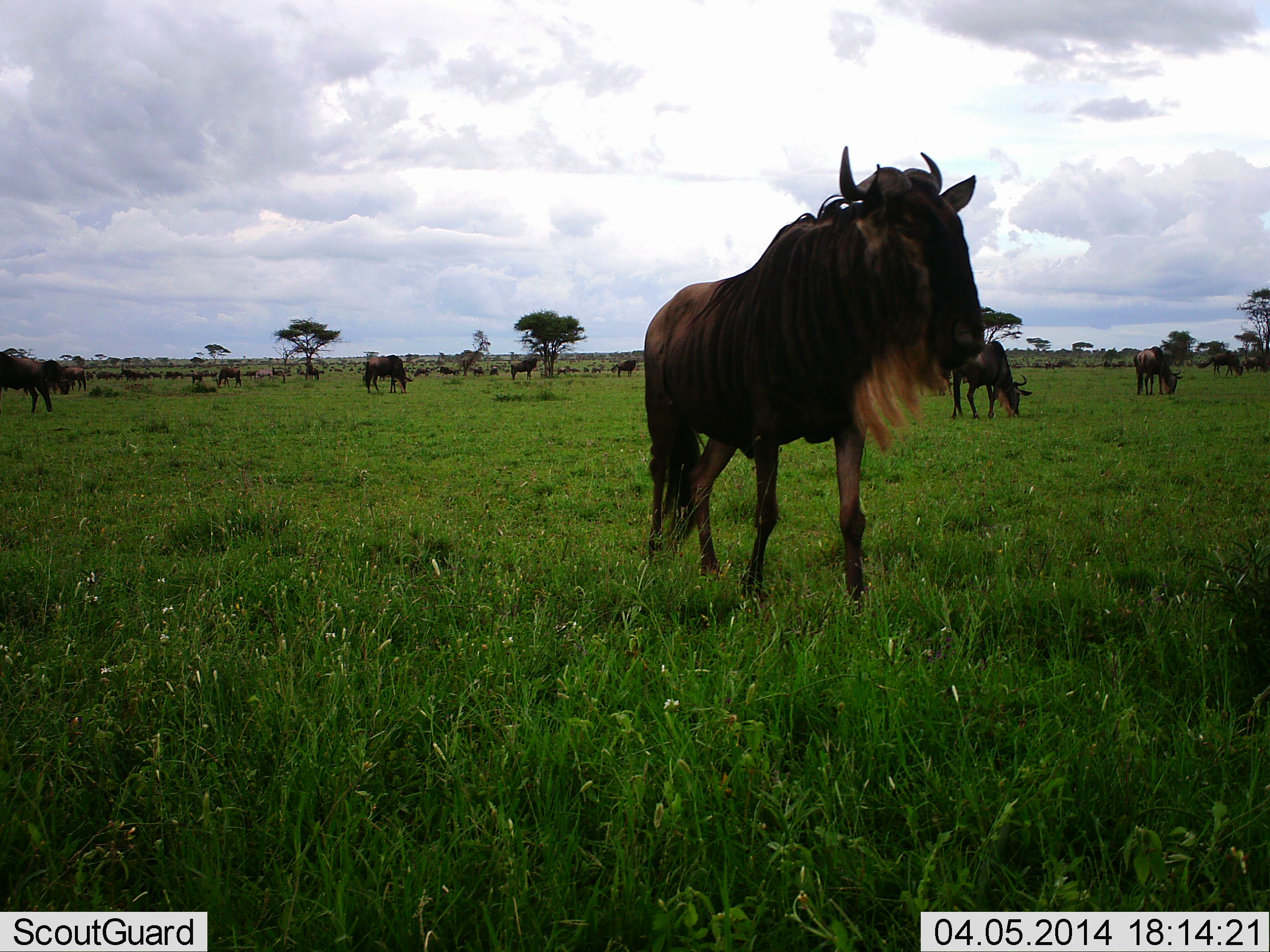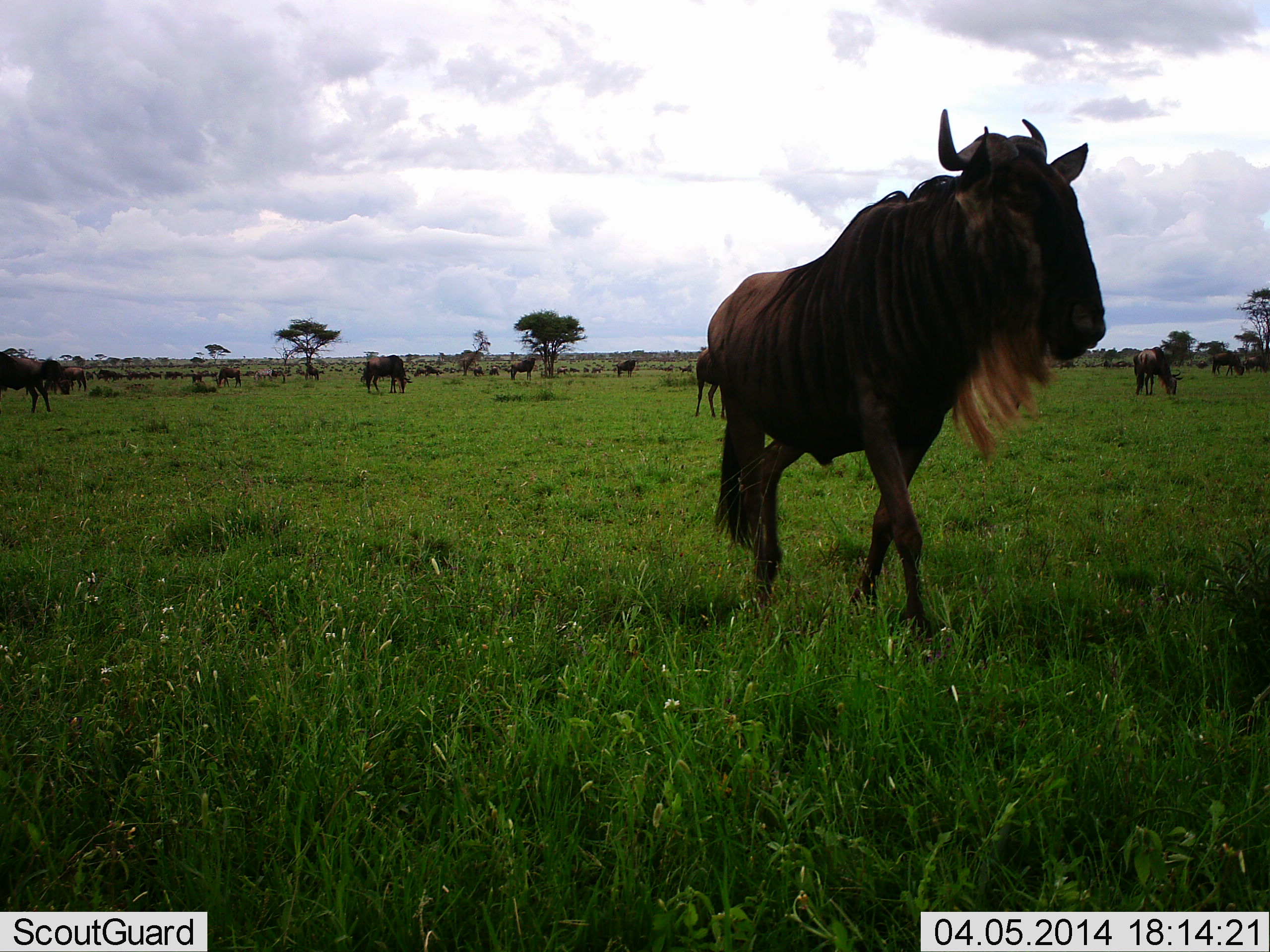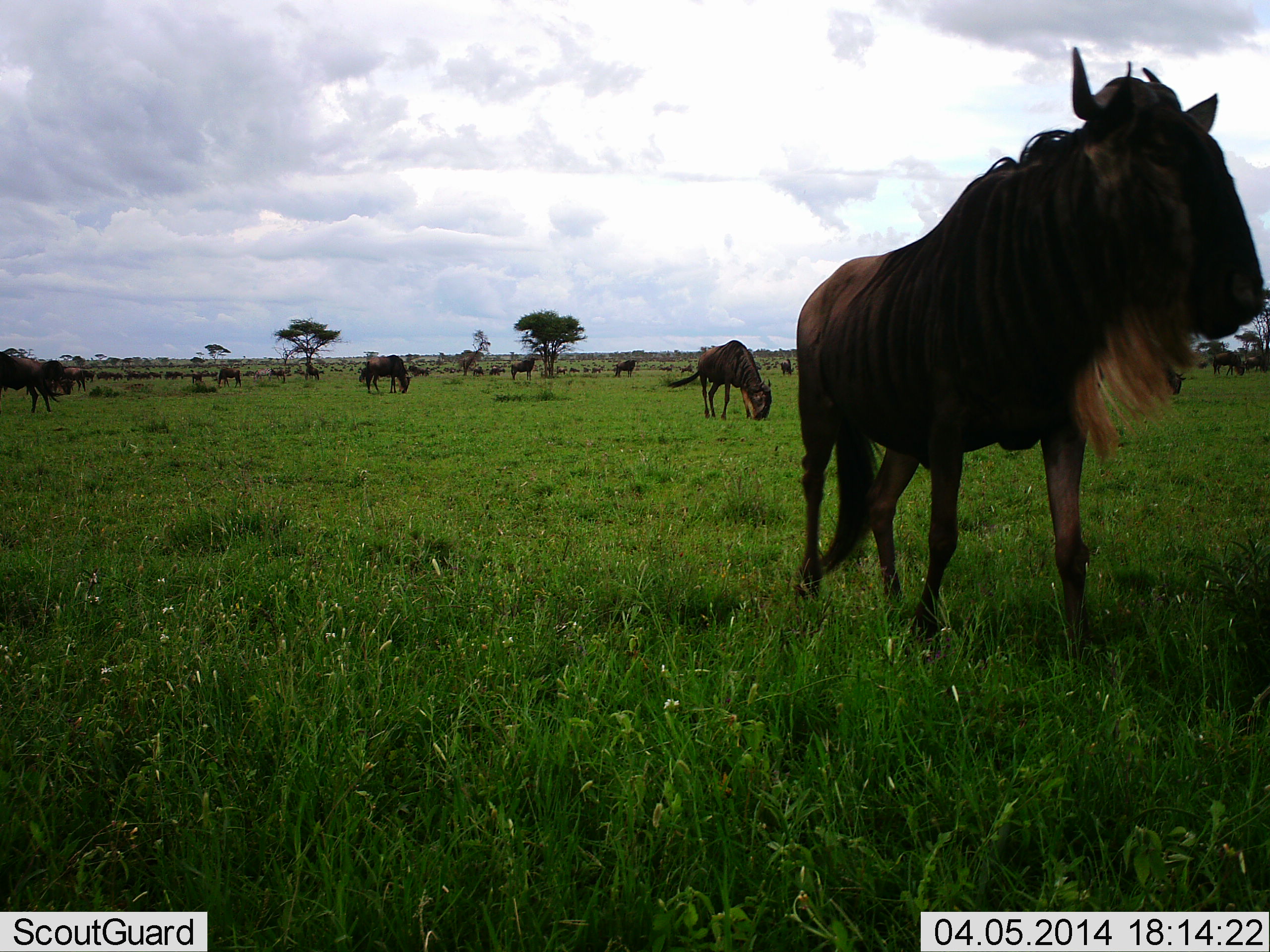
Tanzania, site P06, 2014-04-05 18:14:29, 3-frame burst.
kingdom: Animalia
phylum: Chordata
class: Mammalia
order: Artiodactyla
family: Bovidae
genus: Connochaetes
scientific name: Connochaetes taurinus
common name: blue wildebeest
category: wildebeest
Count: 11-50.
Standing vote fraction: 30%.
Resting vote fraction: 10%.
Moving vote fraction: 80%.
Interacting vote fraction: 10%.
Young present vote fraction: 0%.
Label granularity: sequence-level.